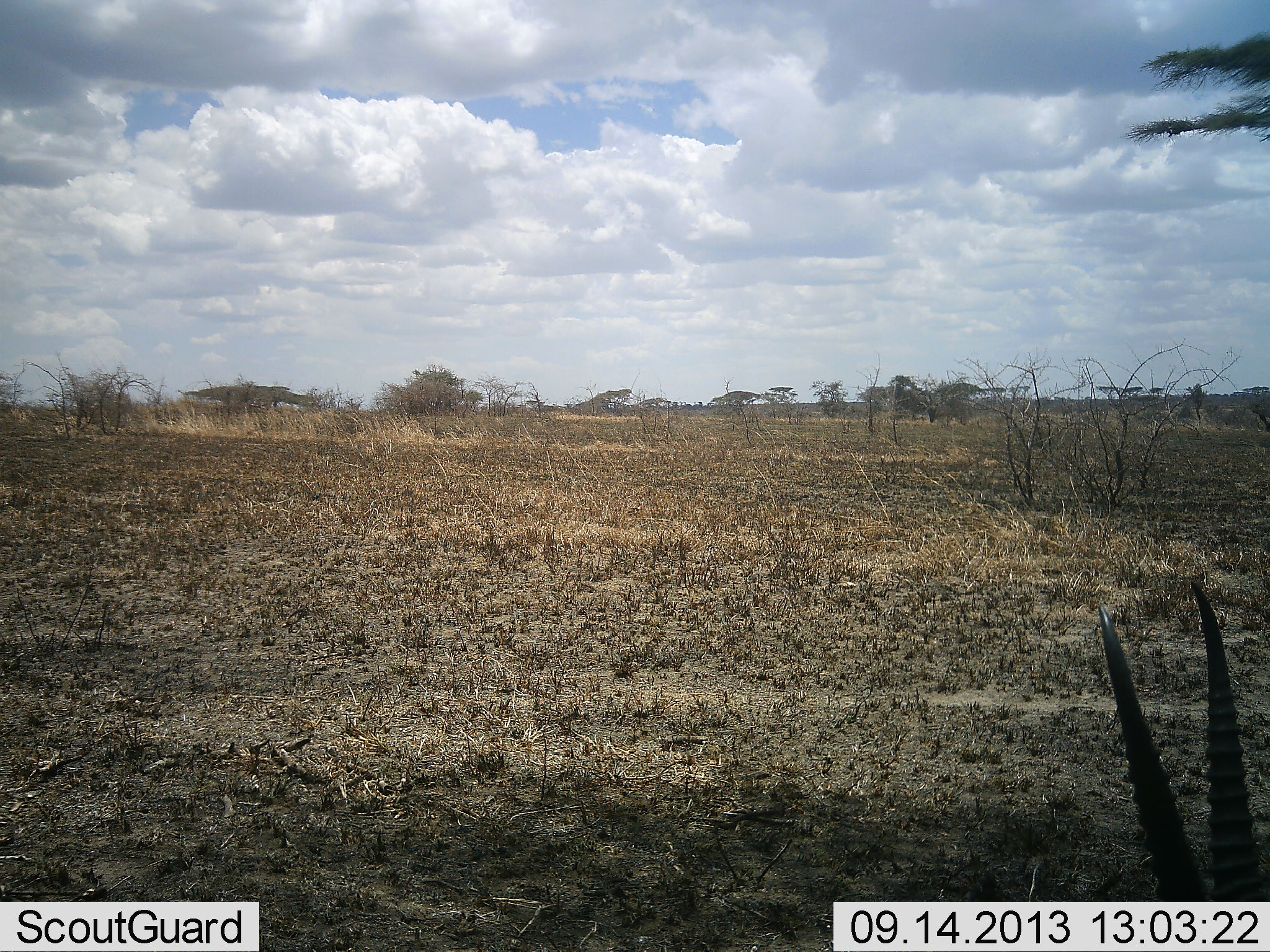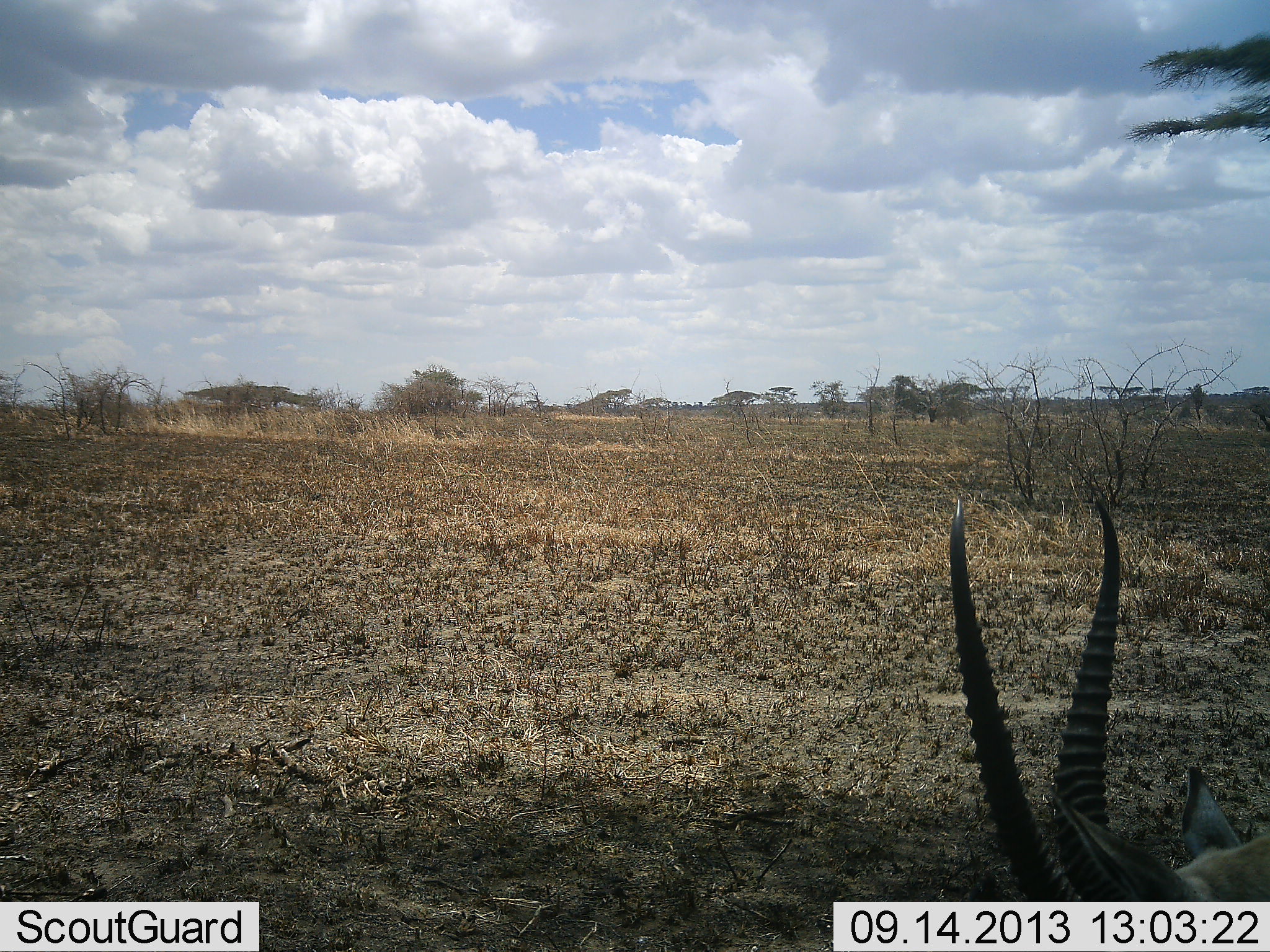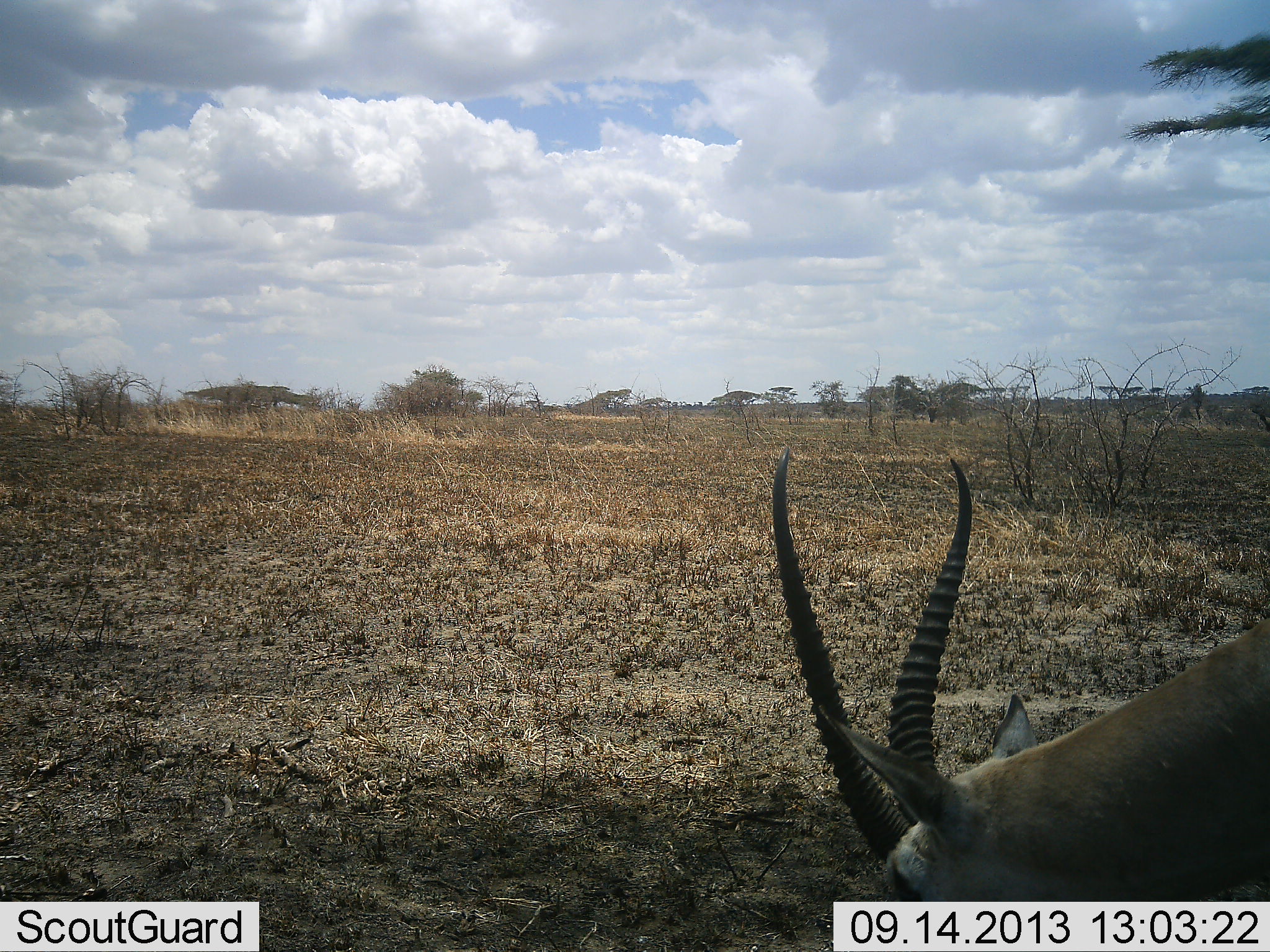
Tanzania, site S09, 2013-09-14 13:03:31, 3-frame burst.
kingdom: Animalia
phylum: Chordata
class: Mammalia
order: Artiodactyla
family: Bovidae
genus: Eudorcas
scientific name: Eudorcas thomsonii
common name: thomson's gazelle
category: gazellethomsons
Gazellethomsons (thomson's gazelle) (Eudorcas thomsonii), count 1. Behavior (volunteer vote fractions): standing 7%, resting 0%, moving 60%, interacting 0%. Young present (vote fraction): 0%. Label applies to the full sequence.